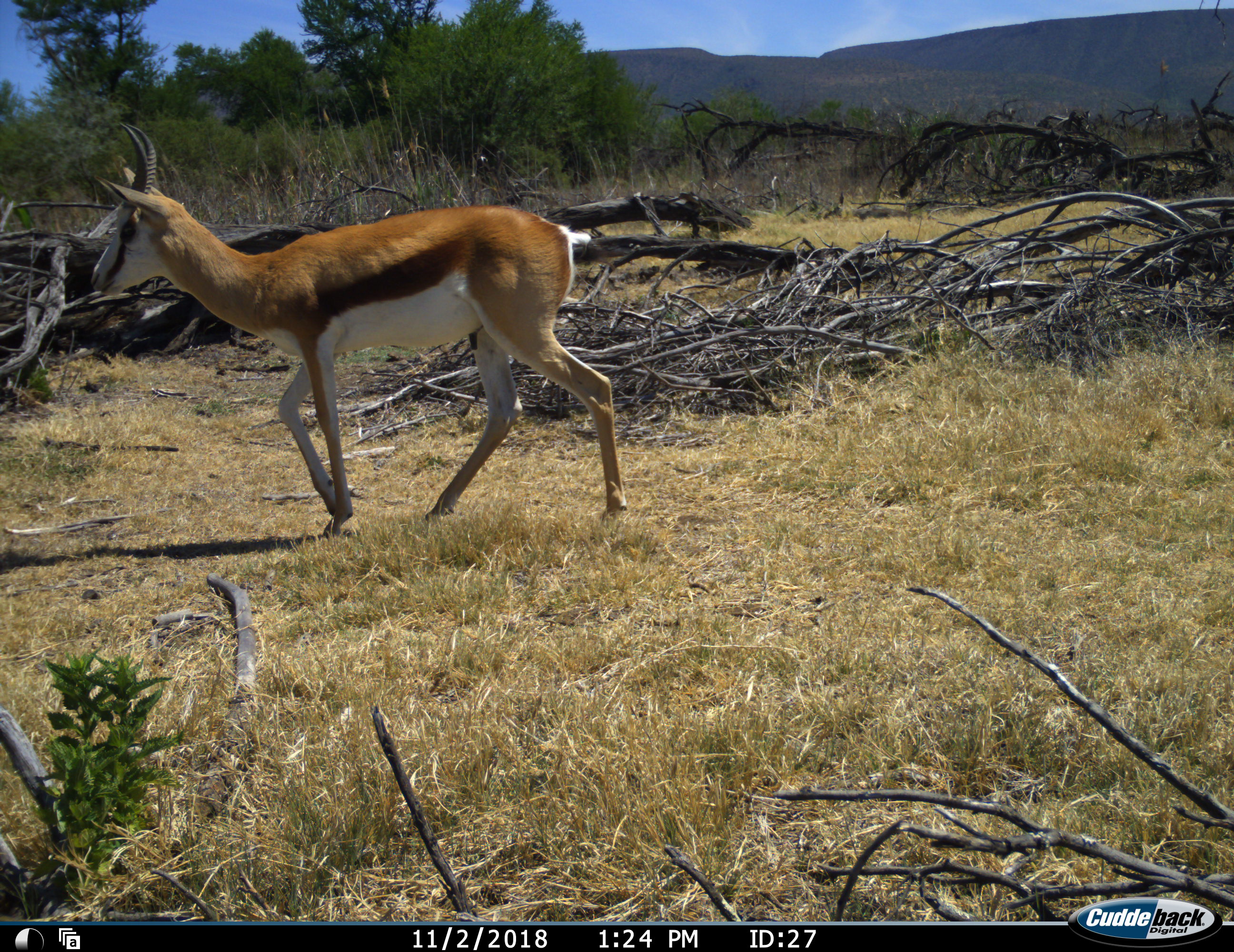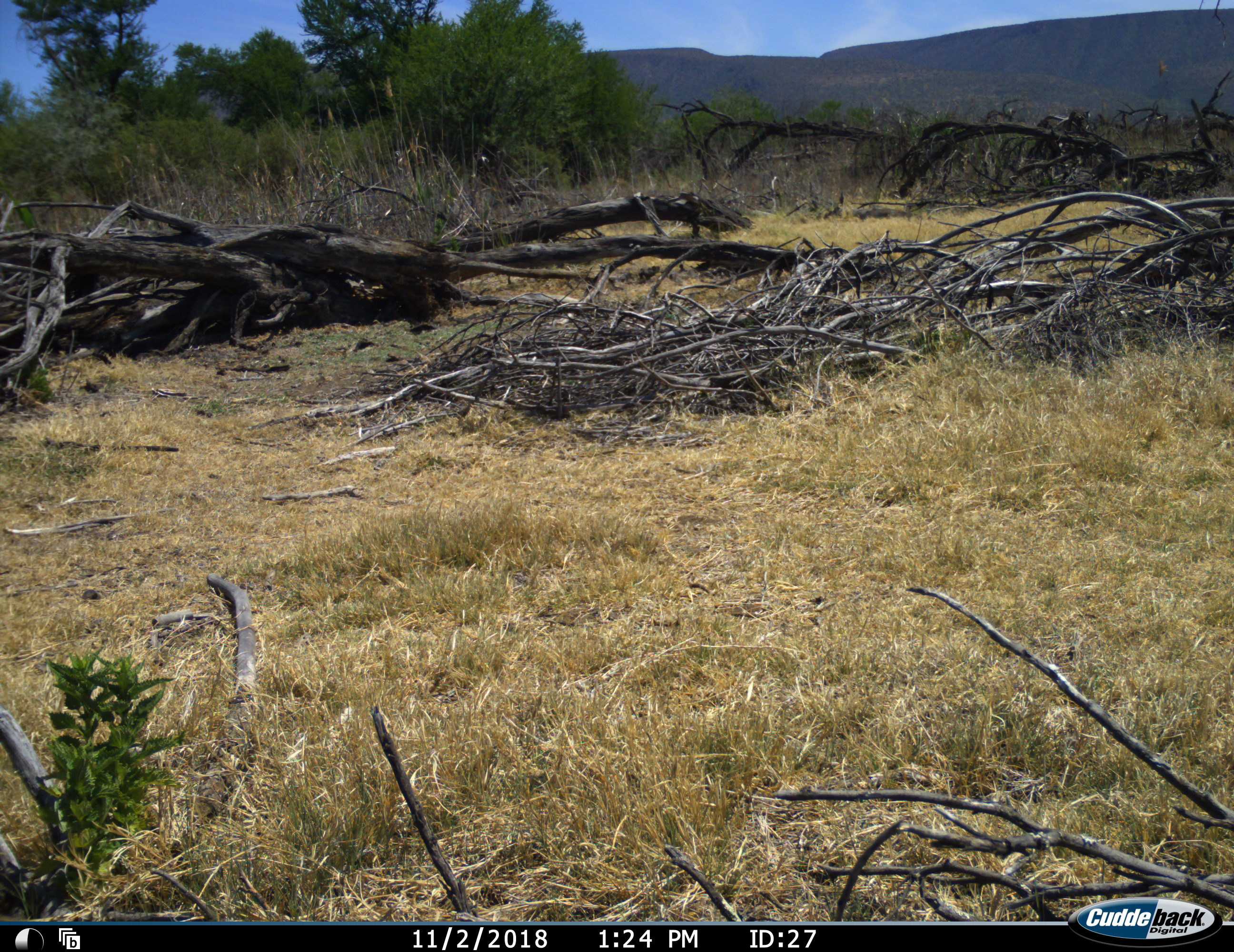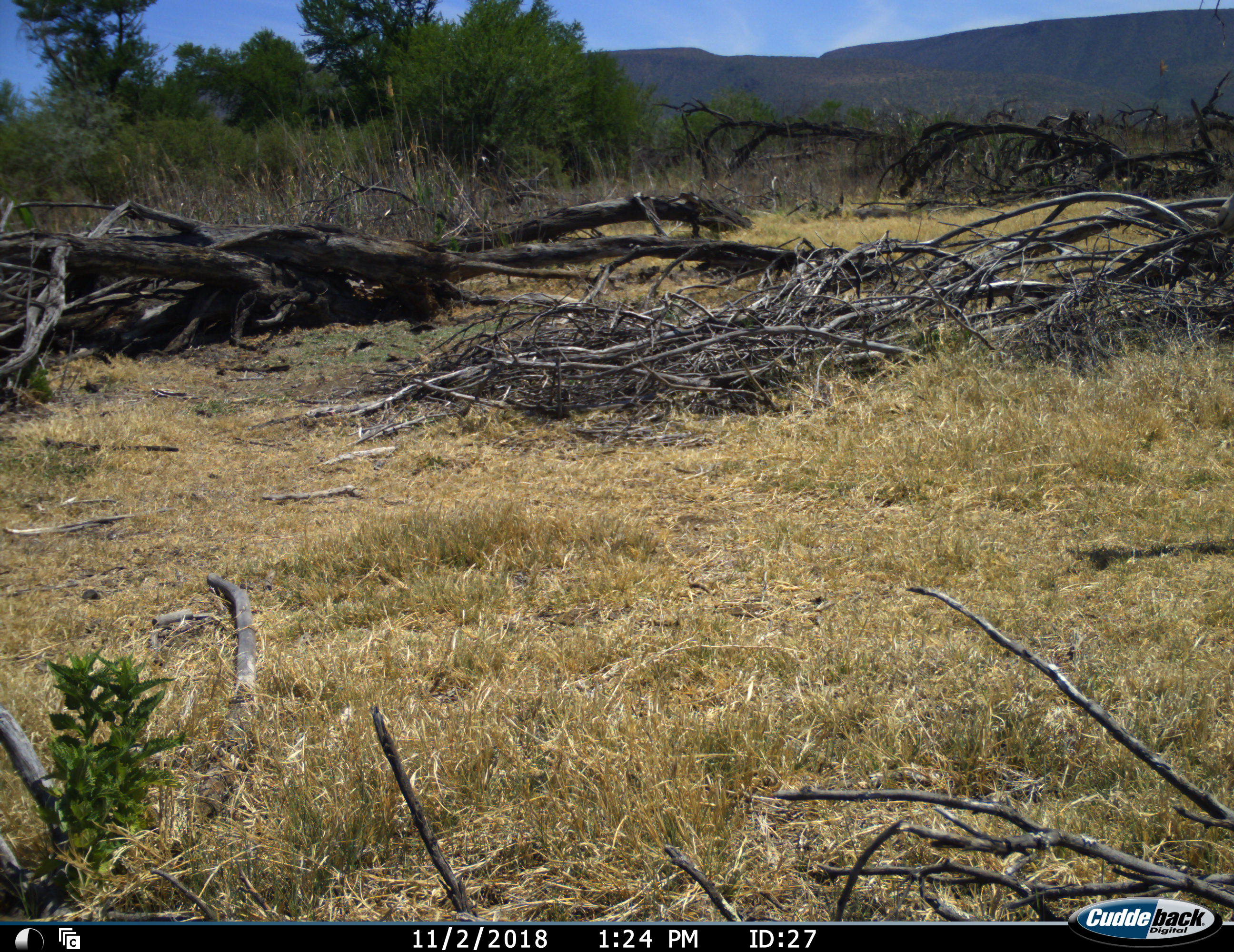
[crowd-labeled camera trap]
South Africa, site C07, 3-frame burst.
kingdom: Animalia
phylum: Chordata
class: Mammalia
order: Artiodactyla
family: Bovidae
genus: Antidorcas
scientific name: Antidorcas marsupialis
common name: springbok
Springbok (Antidorcas marsupialis), count 1. Behavior (volunteer vote fractions): standing 0%, resting 0%, moving 100%, interacting 0%. Young present (vote fraction): 0%. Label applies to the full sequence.